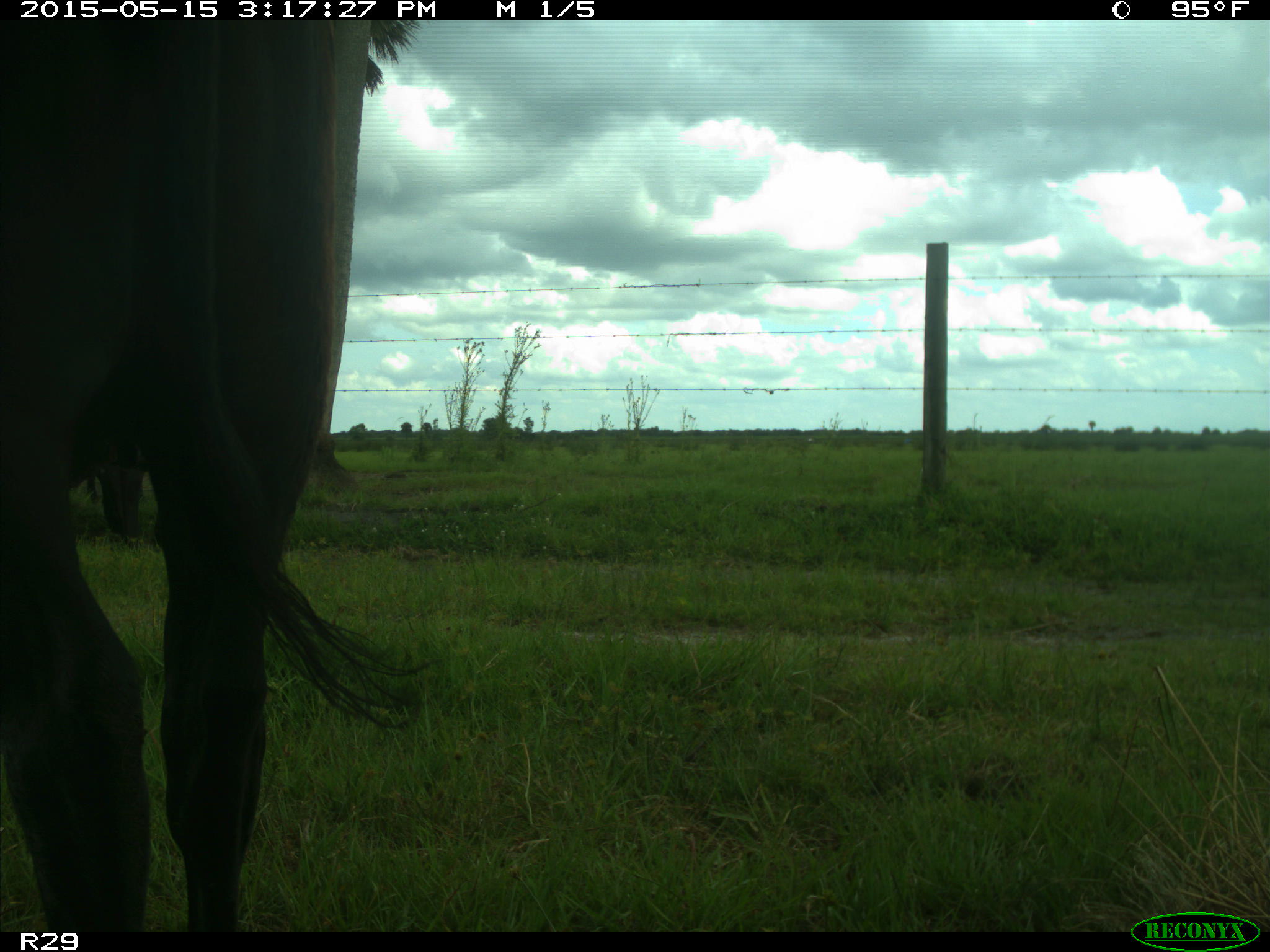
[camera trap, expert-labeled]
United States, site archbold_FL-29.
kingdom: Animalia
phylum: Chordata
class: Mammalia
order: Artiodactyla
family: Bovidae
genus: Bos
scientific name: Bos taurus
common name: domestic cow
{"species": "Bos taurus (domestic cow)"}